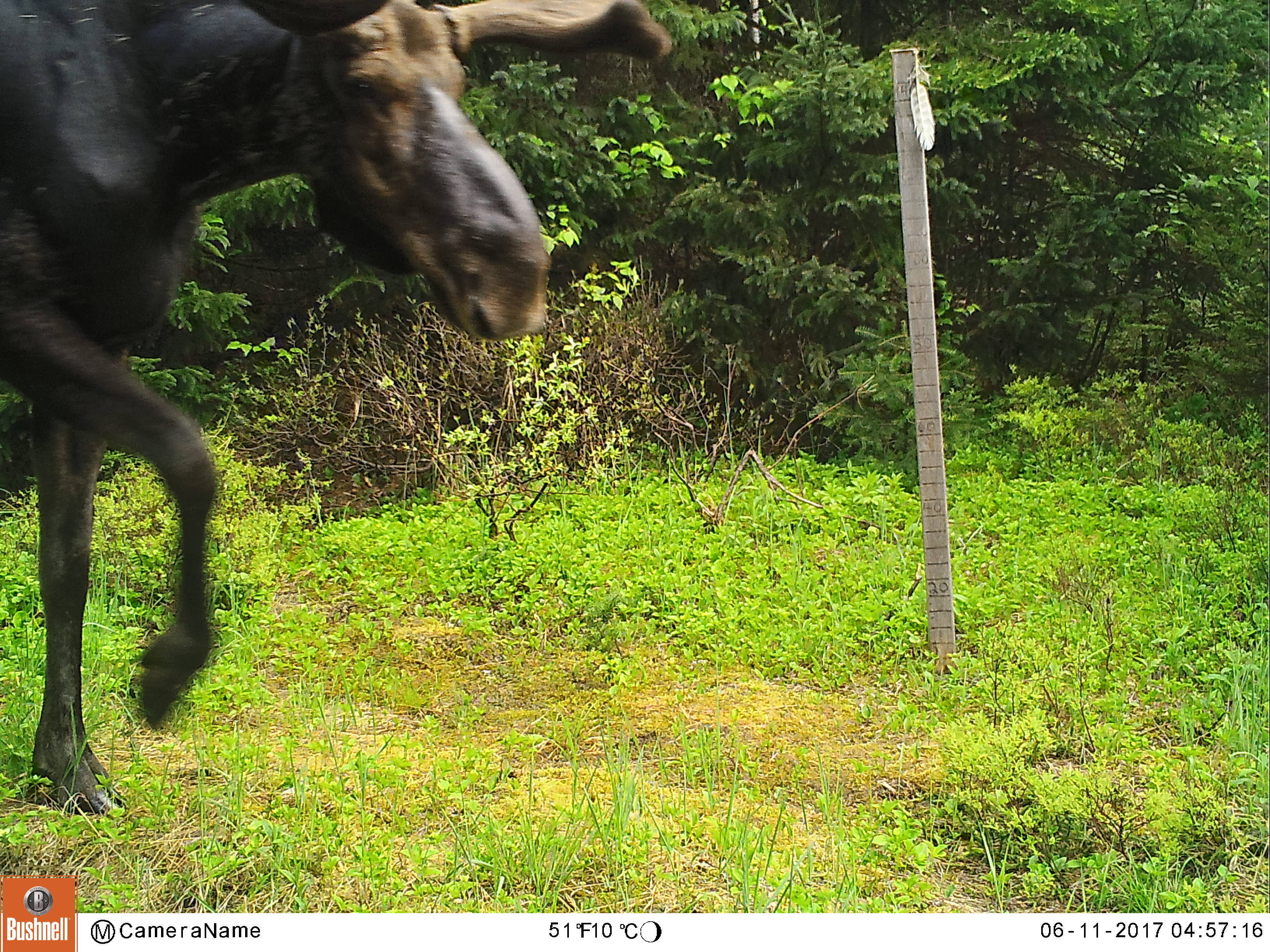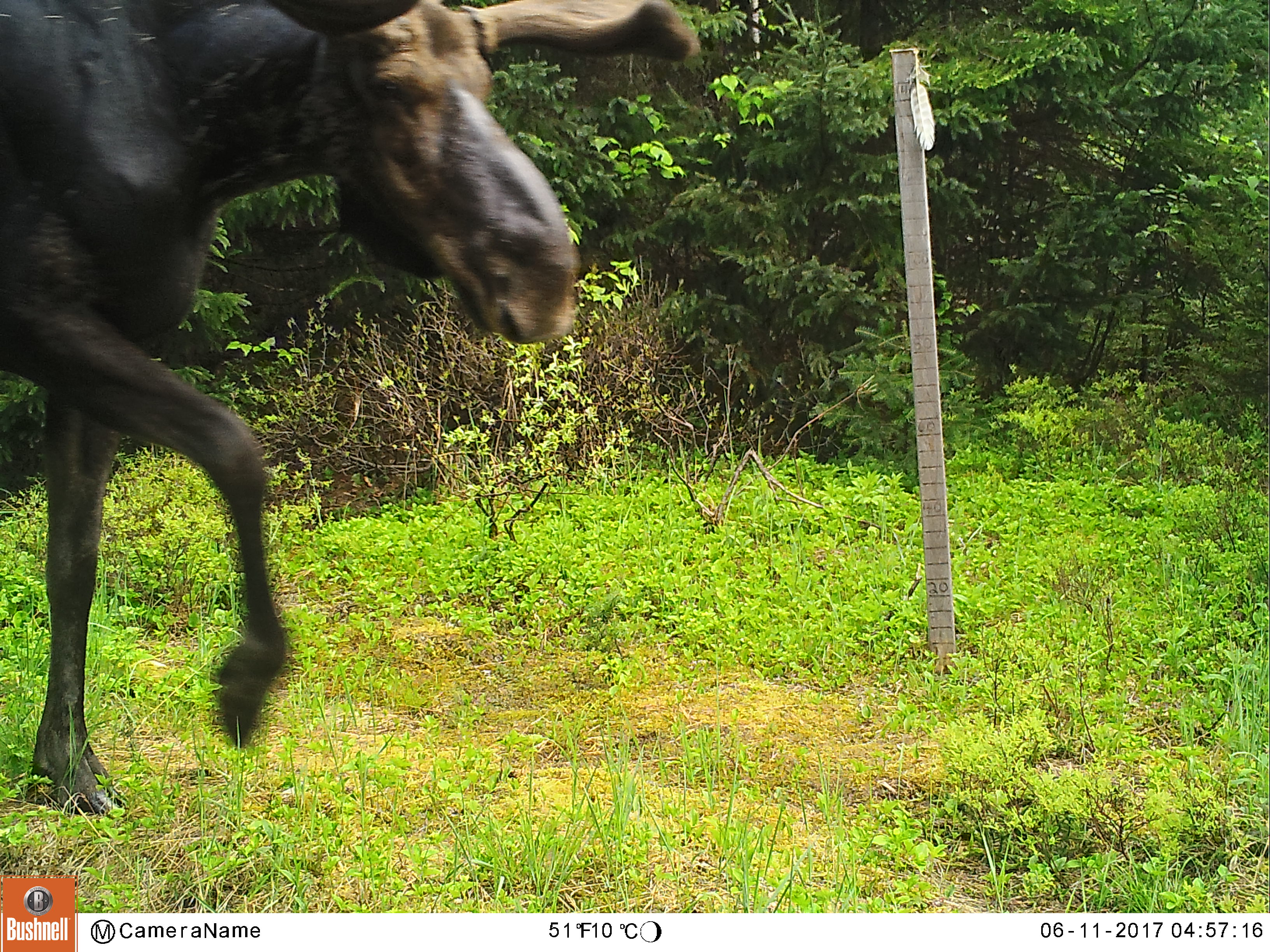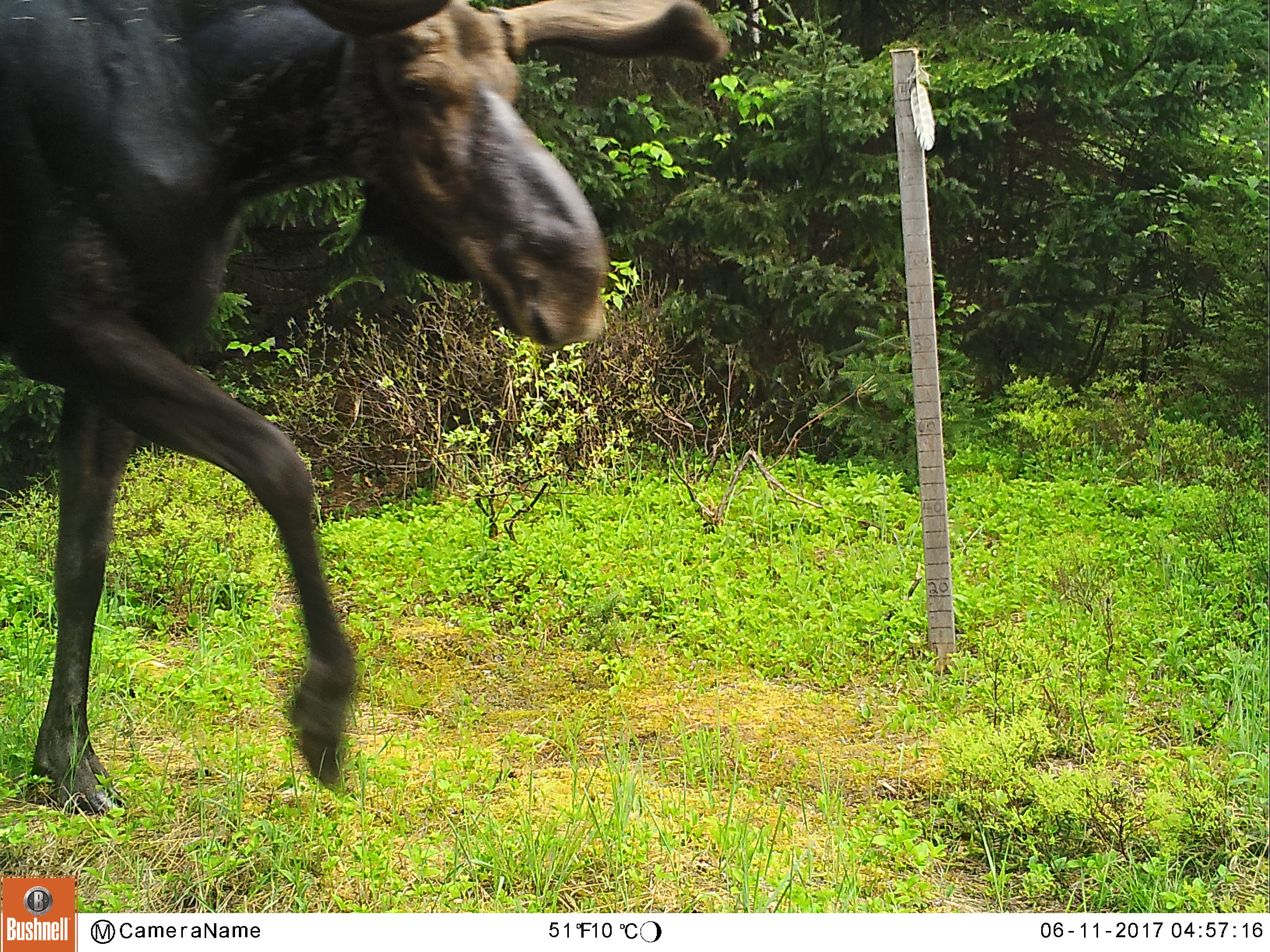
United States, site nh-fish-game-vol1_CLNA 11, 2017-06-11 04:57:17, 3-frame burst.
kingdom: Animalia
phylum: Chordata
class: Mammalia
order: Artiodactyla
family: Cervidae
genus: Alces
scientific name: Alces alces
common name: moose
Moose (Alces alces).